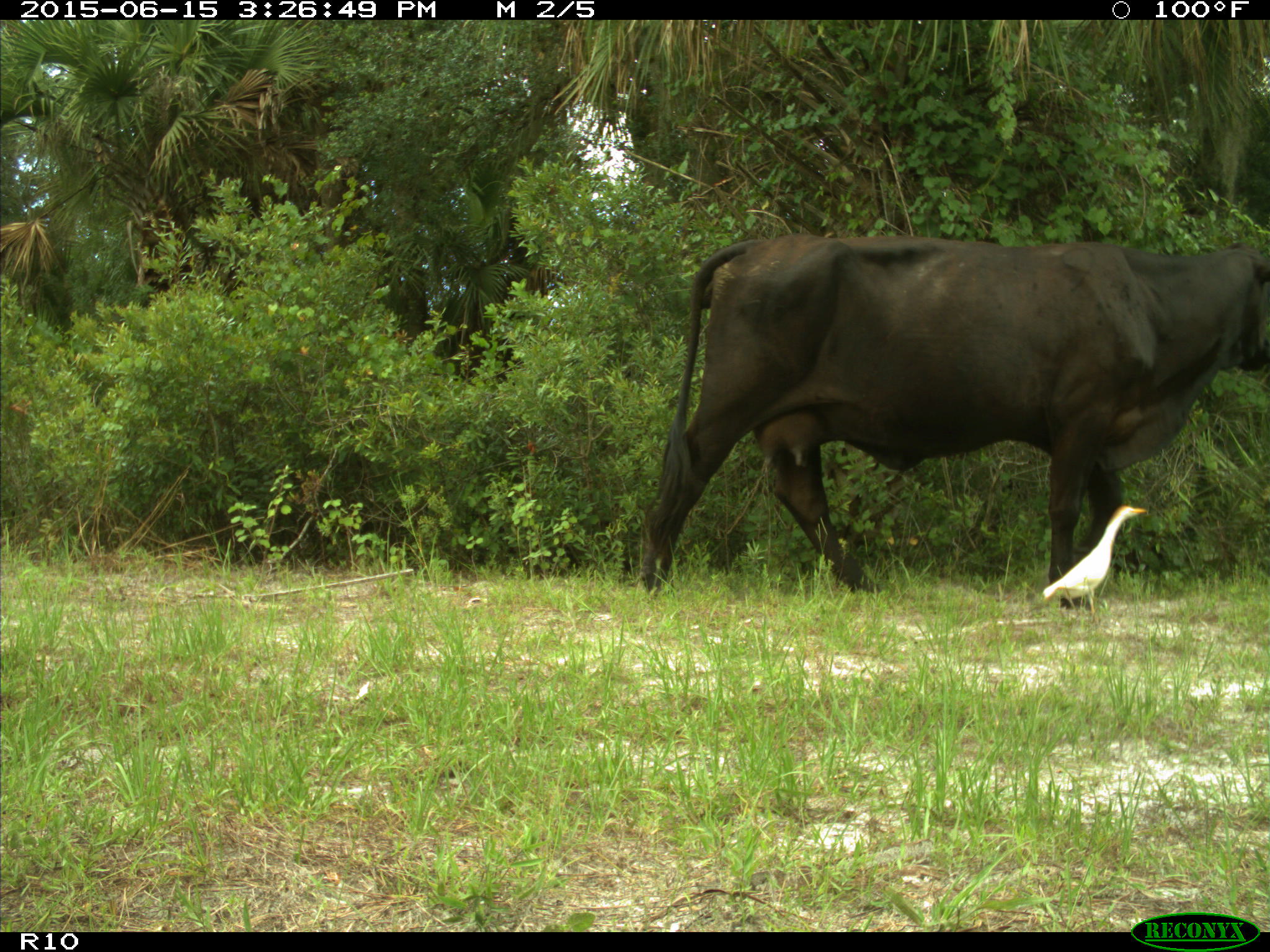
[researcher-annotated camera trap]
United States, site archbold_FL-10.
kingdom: Animalia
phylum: Chordata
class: Mammalia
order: Artiodactyla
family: Bovidae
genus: Bos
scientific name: Bos taurus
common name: domestic cow